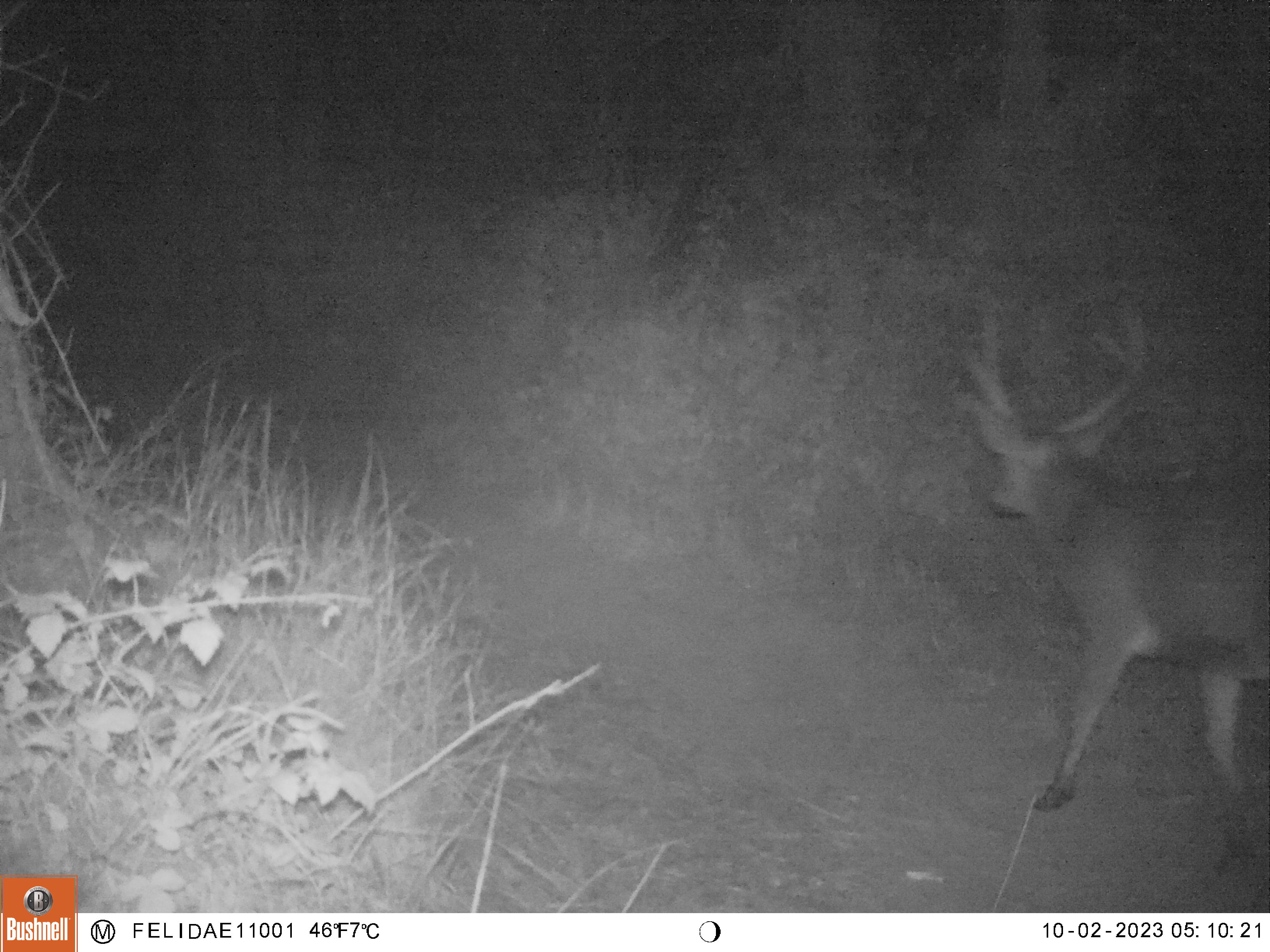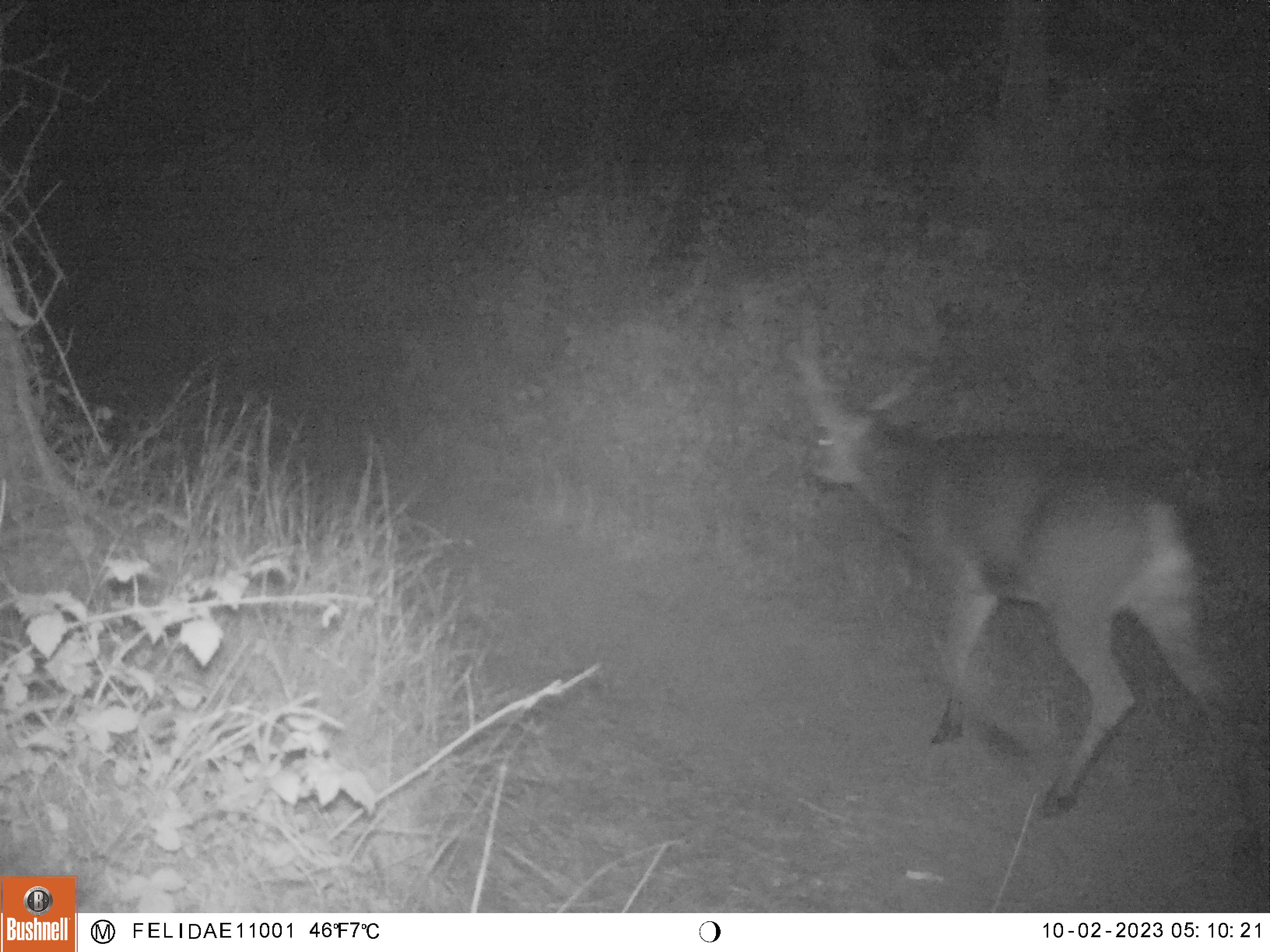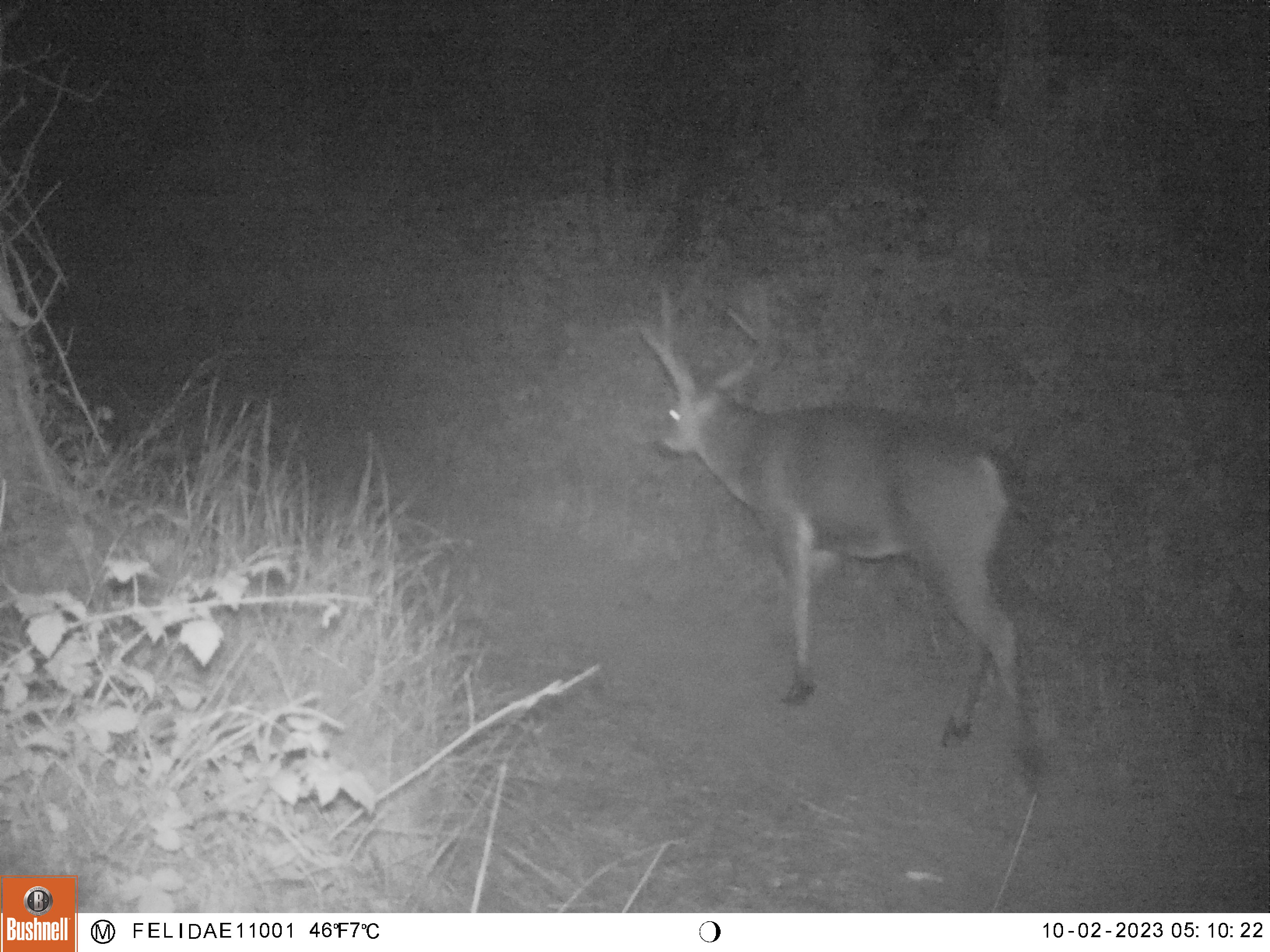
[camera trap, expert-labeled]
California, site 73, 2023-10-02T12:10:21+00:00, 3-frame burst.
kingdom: Animalia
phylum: Chordata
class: Mammalia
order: Artiodactyla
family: Cervidae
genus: Odocoileus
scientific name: Odocoileus hemionus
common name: mule deer